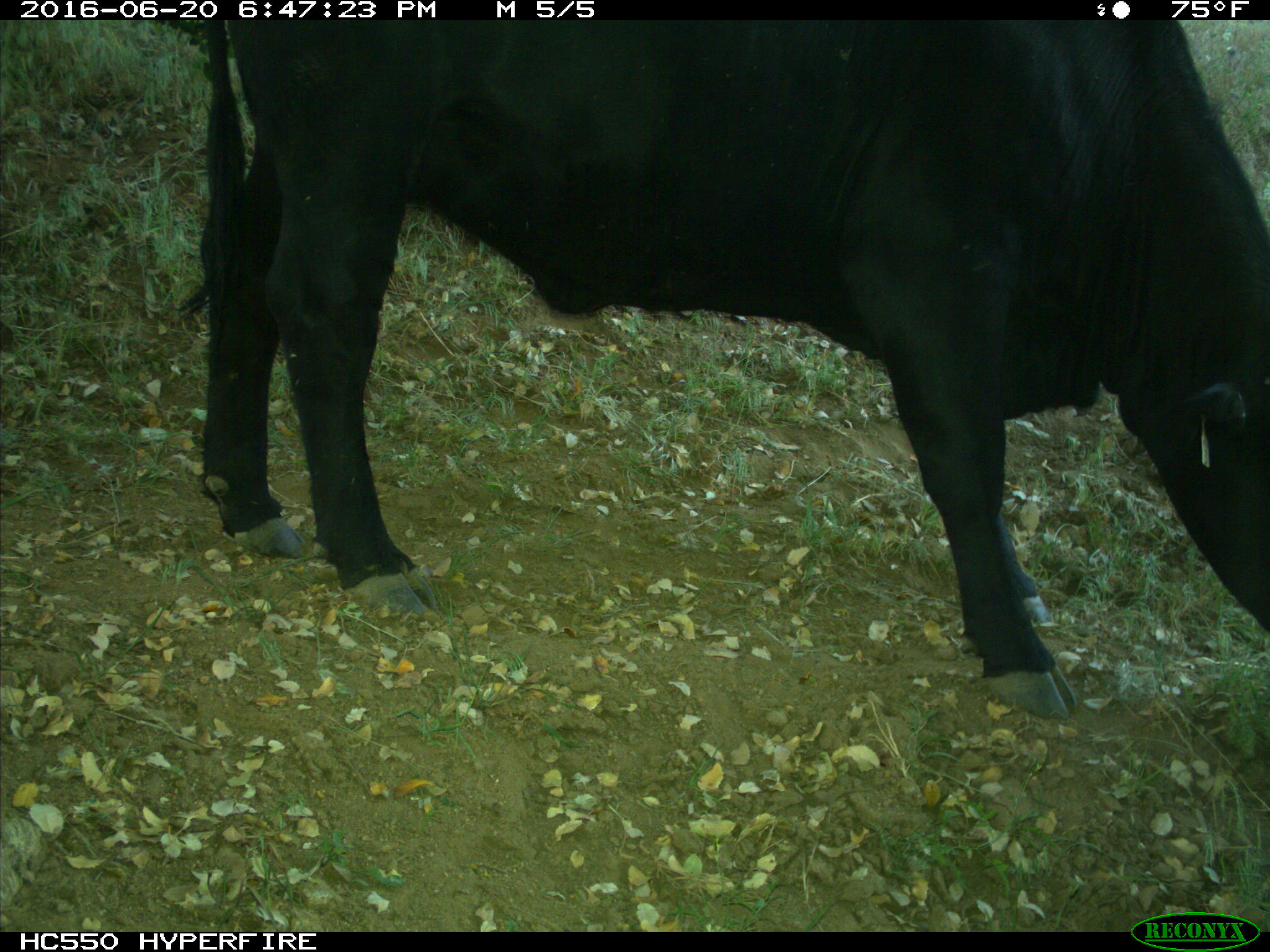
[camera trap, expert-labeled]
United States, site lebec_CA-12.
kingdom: Animalia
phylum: Chordata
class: Mammalia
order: Artiodactyla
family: Bovidae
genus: Bos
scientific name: Bos taurus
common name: domestic cow